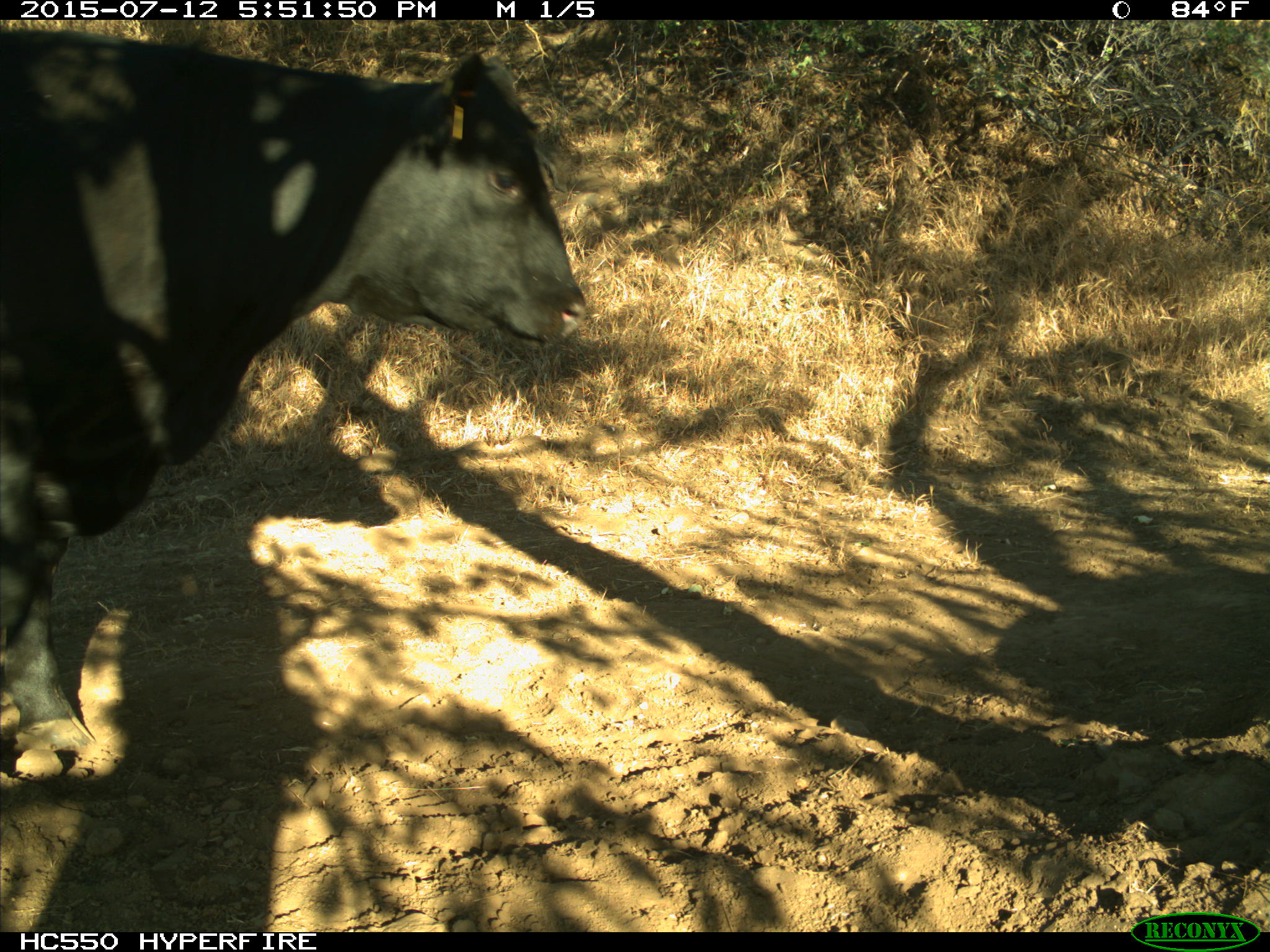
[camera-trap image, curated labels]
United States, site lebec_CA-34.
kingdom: Animalia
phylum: Chordata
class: Mammalia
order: Artiodactyla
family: Bovidae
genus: Bos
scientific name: Bos taurus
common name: domestic cow